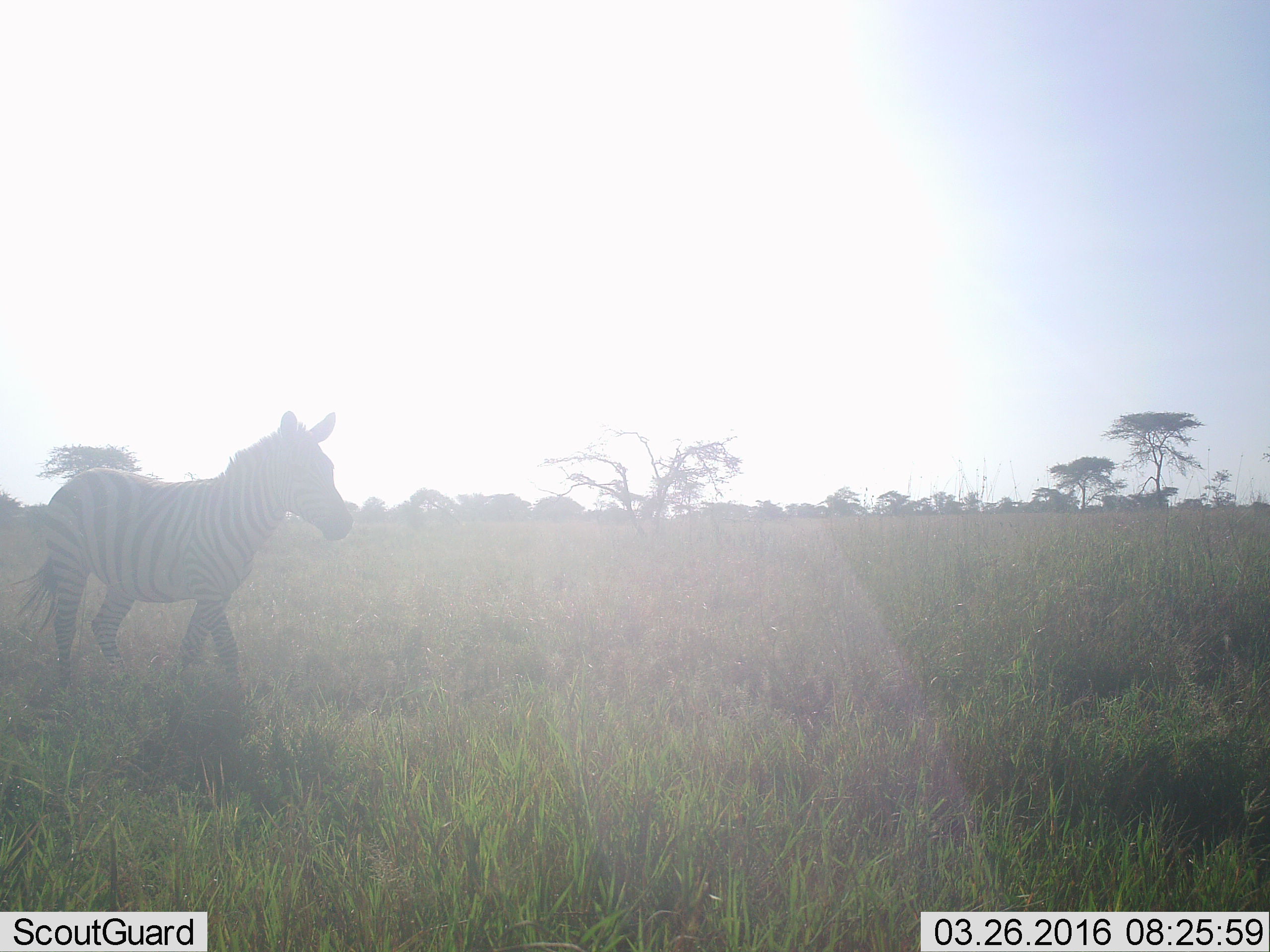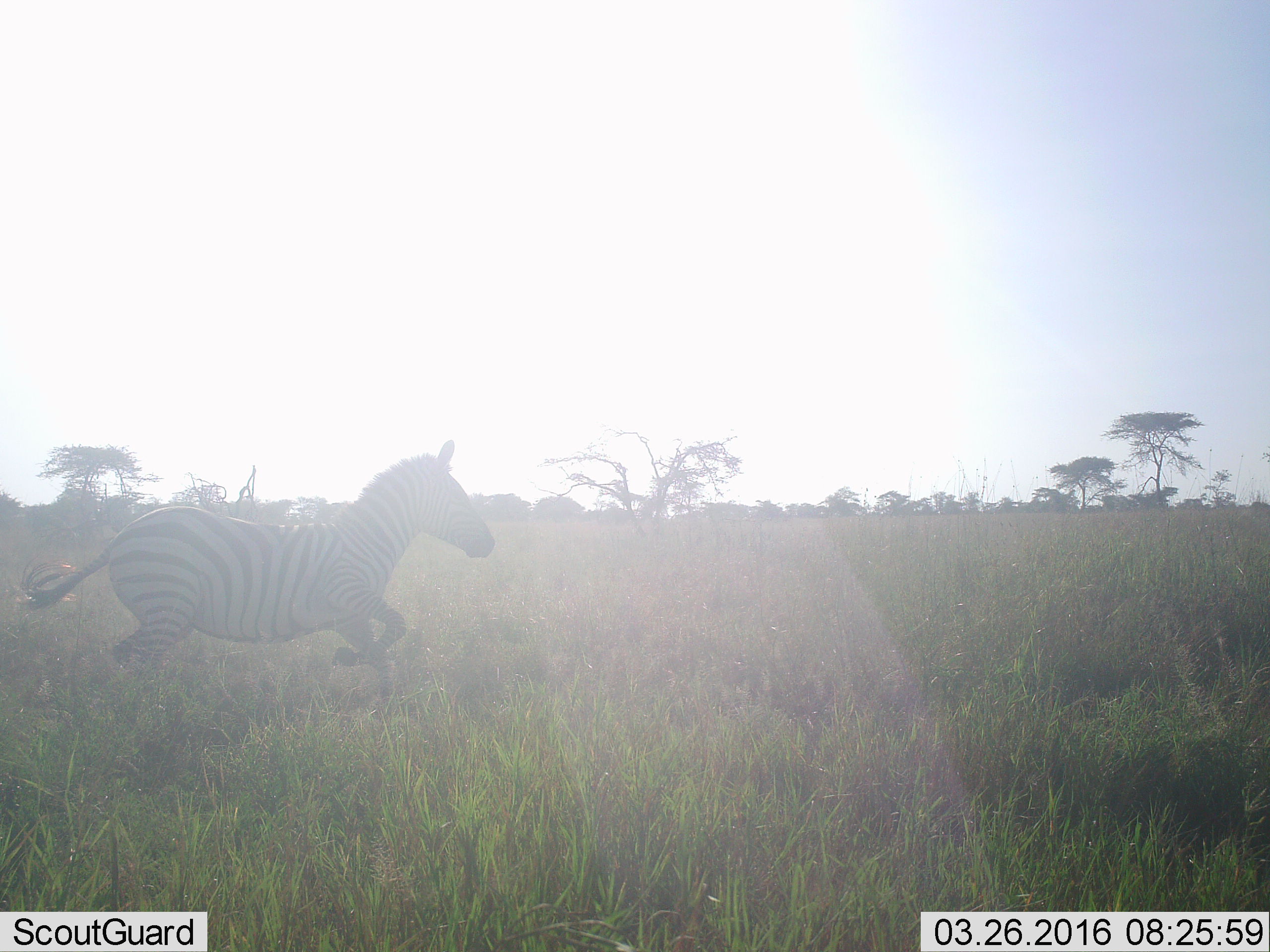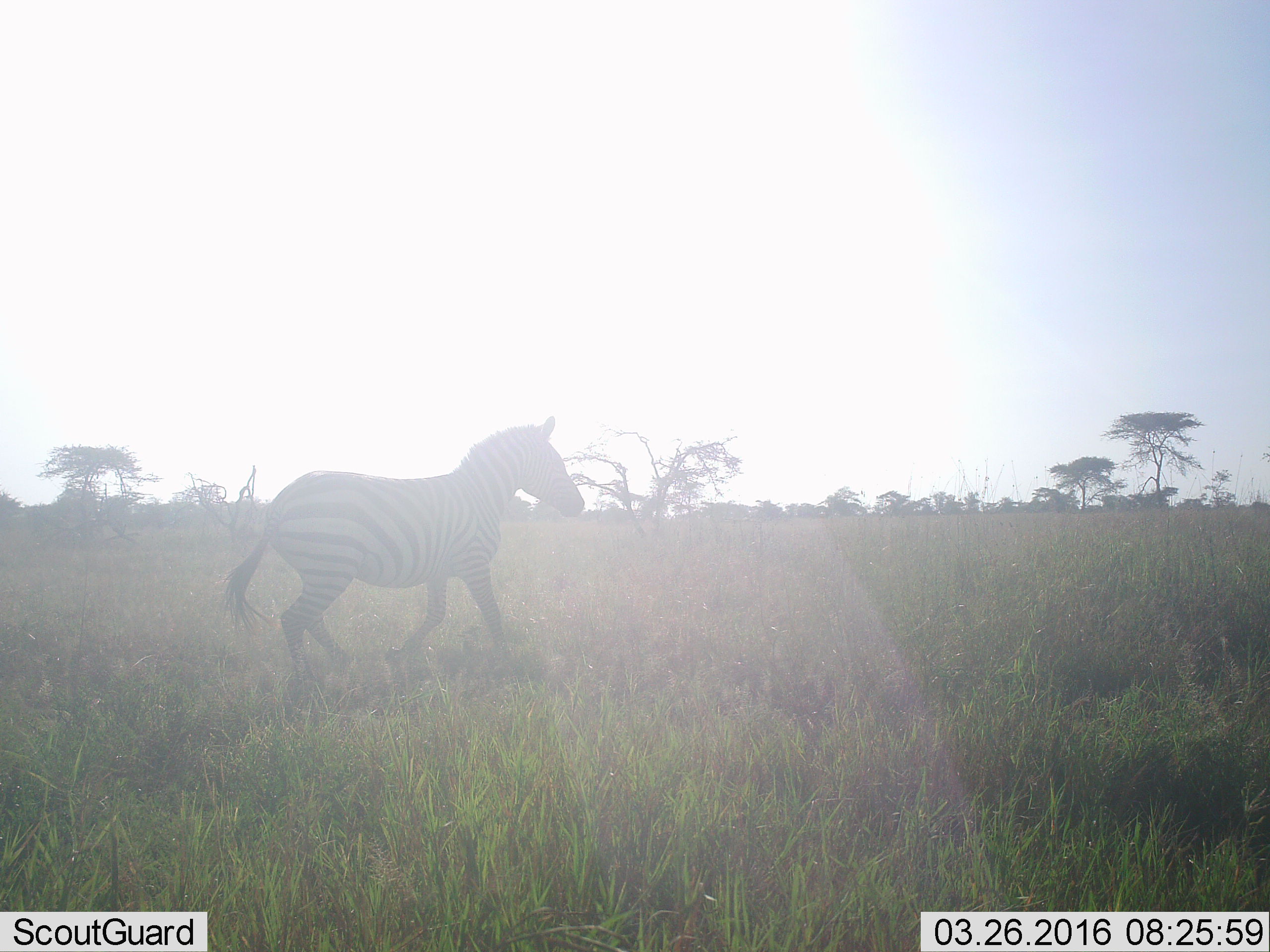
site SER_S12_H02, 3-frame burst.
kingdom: Animalia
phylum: Chordata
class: Mammalia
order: Perissodactyla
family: Equidae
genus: Equus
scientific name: Equus quagga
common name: plains zebra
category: zebraplains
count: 1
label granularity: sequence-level